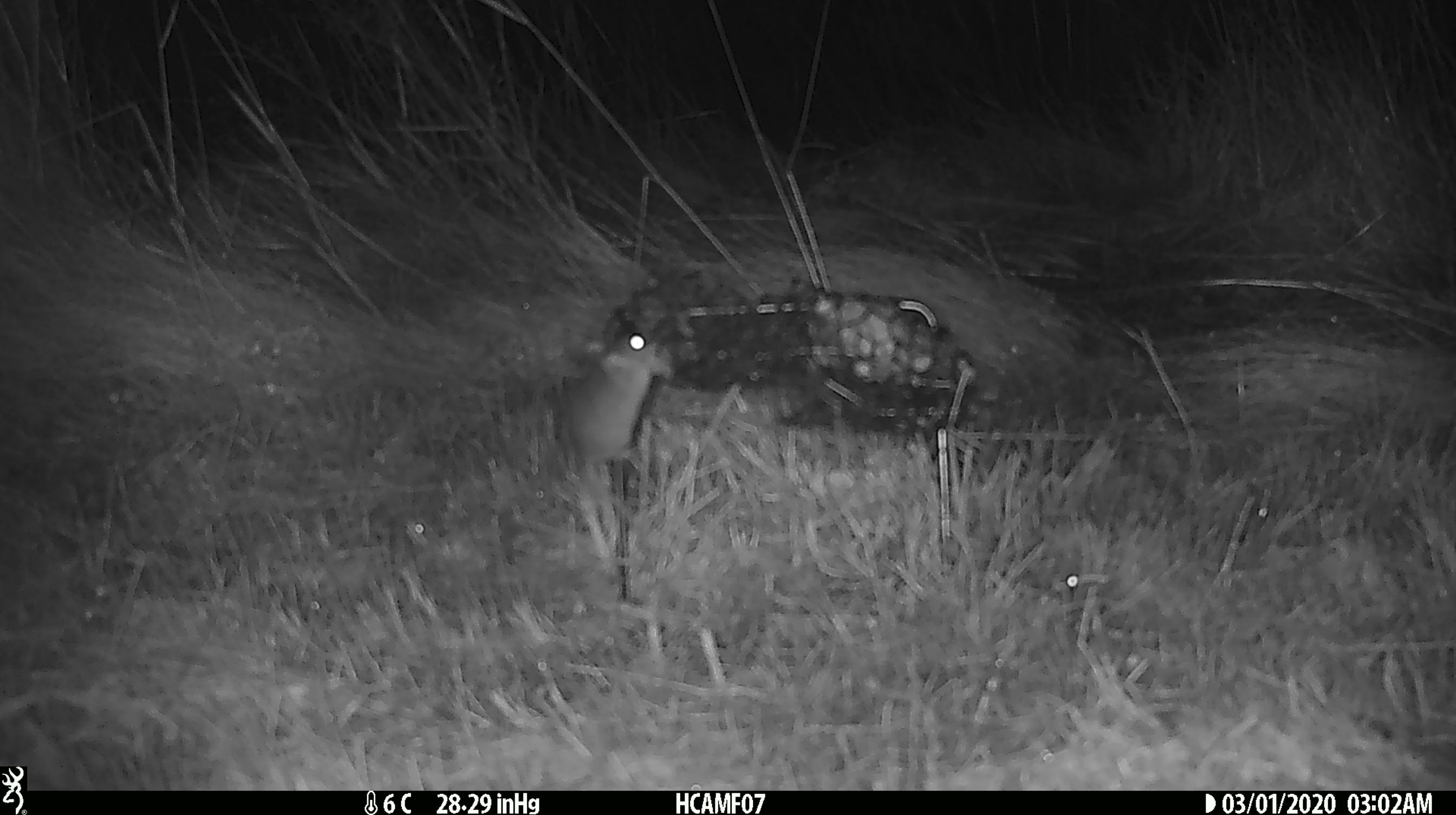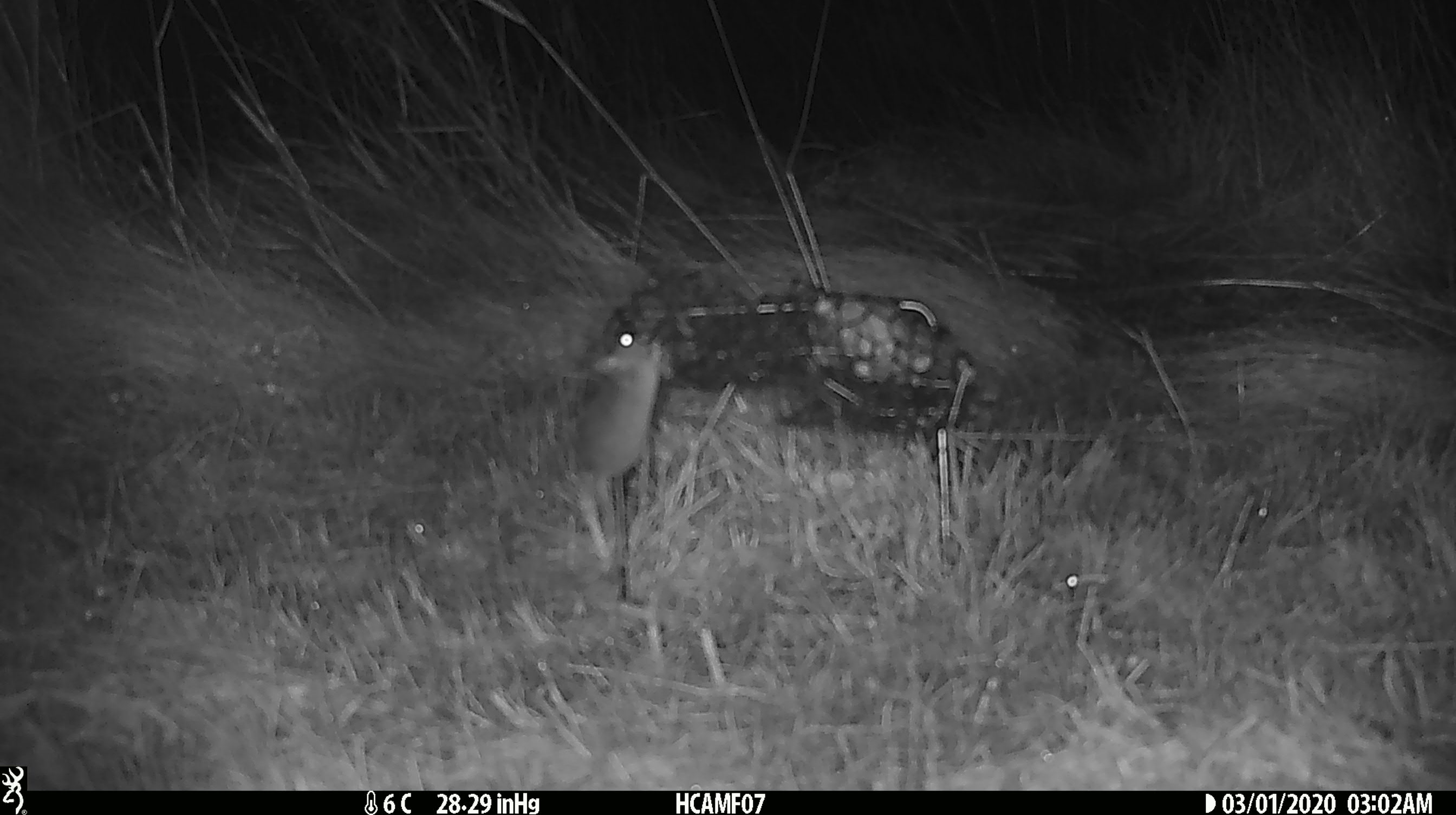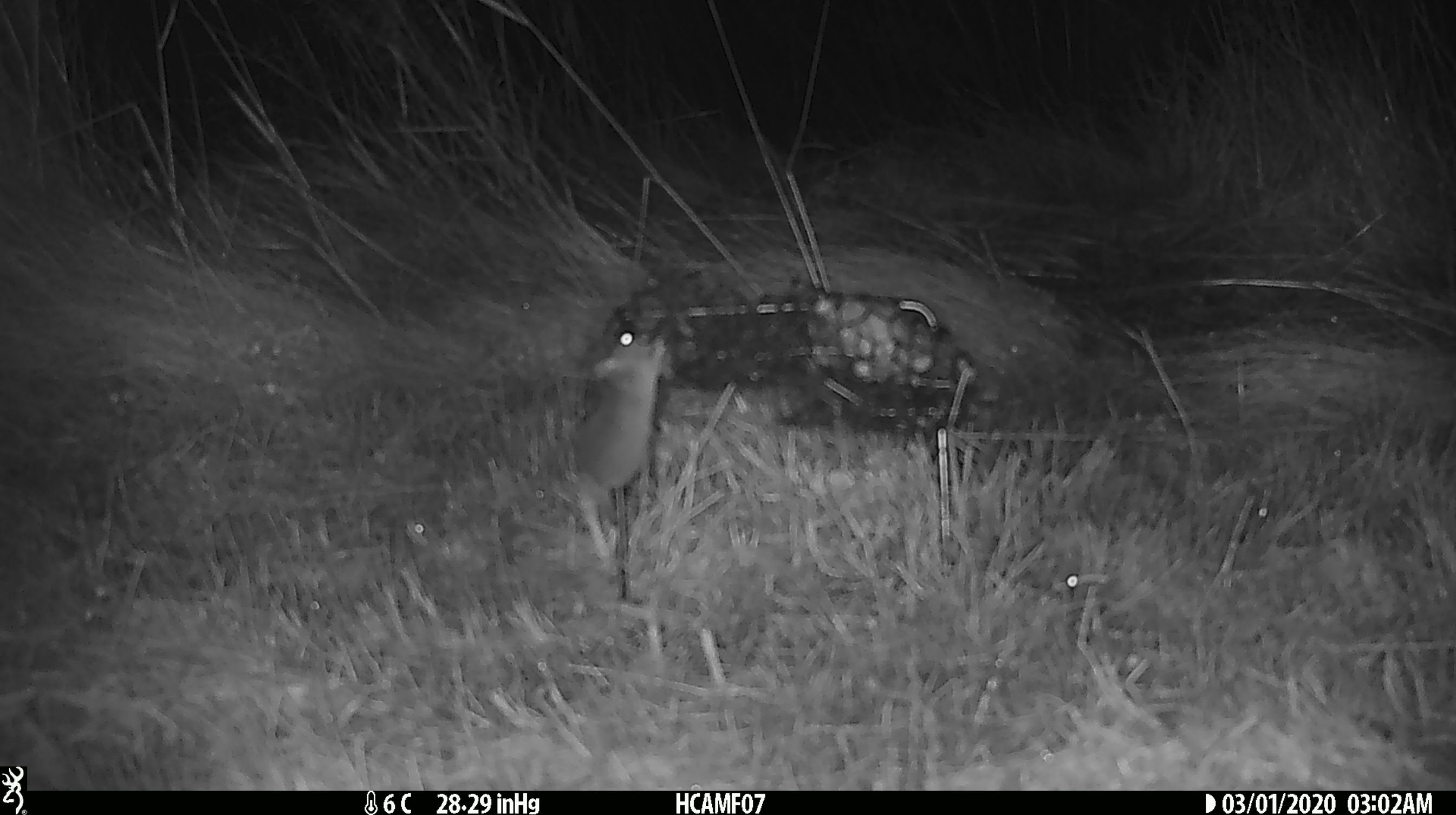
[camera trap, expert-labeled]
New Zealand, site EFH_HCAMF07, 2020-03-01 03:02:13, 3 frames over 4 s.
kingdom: Animalia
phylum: Chordata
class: Mammalia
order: Rodentia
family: Muridae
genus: Mus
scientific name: Mus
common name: mouse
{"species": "mouse (Mus)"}